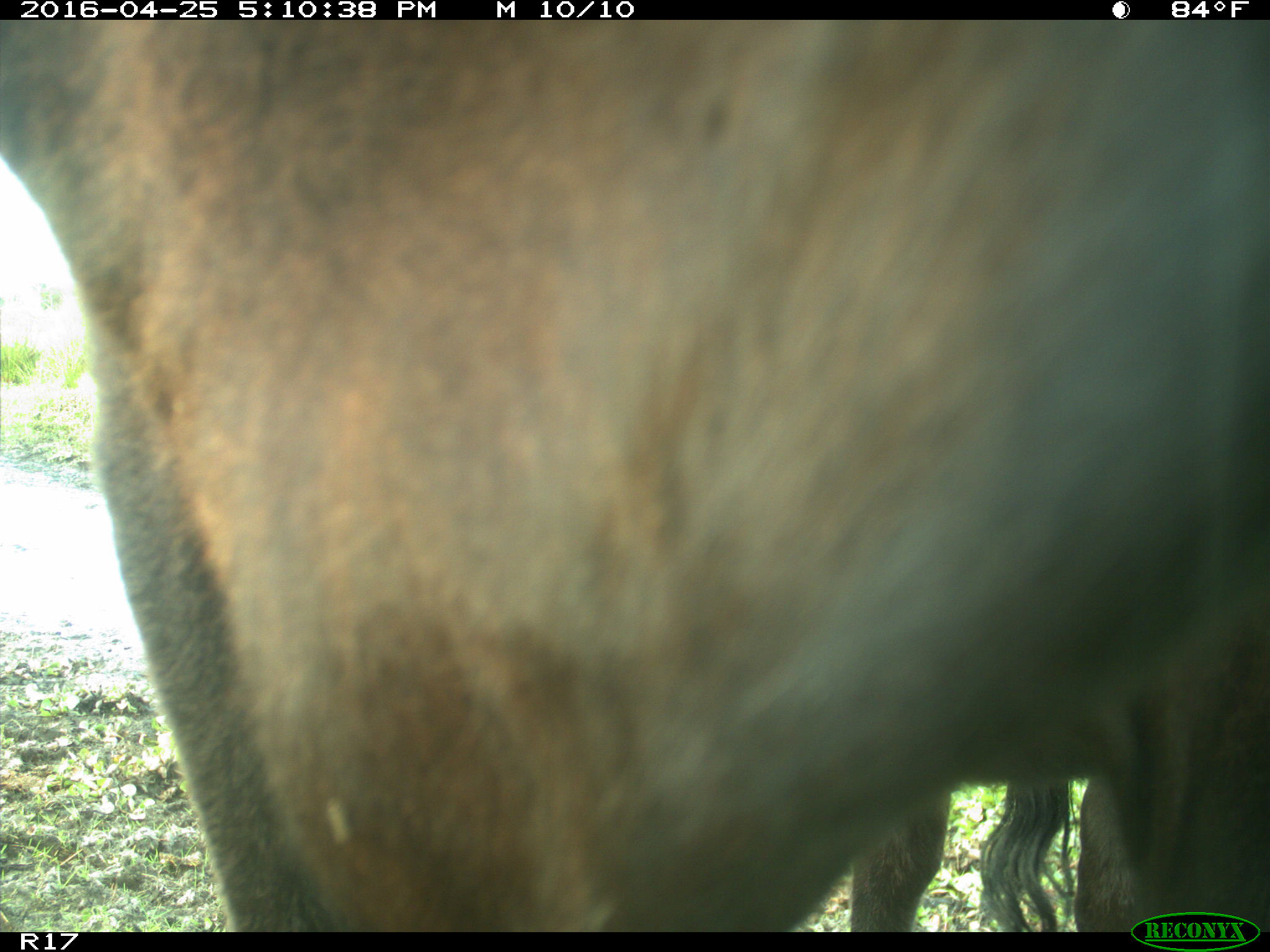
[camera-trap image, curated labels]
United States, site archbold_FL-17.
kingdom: Animalia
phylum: Chordata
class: Mammalia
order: Artiodactyla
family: Bovidae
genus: Bos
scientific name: Bos taurus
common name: domestic cow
Bos taurus (domestic cow).